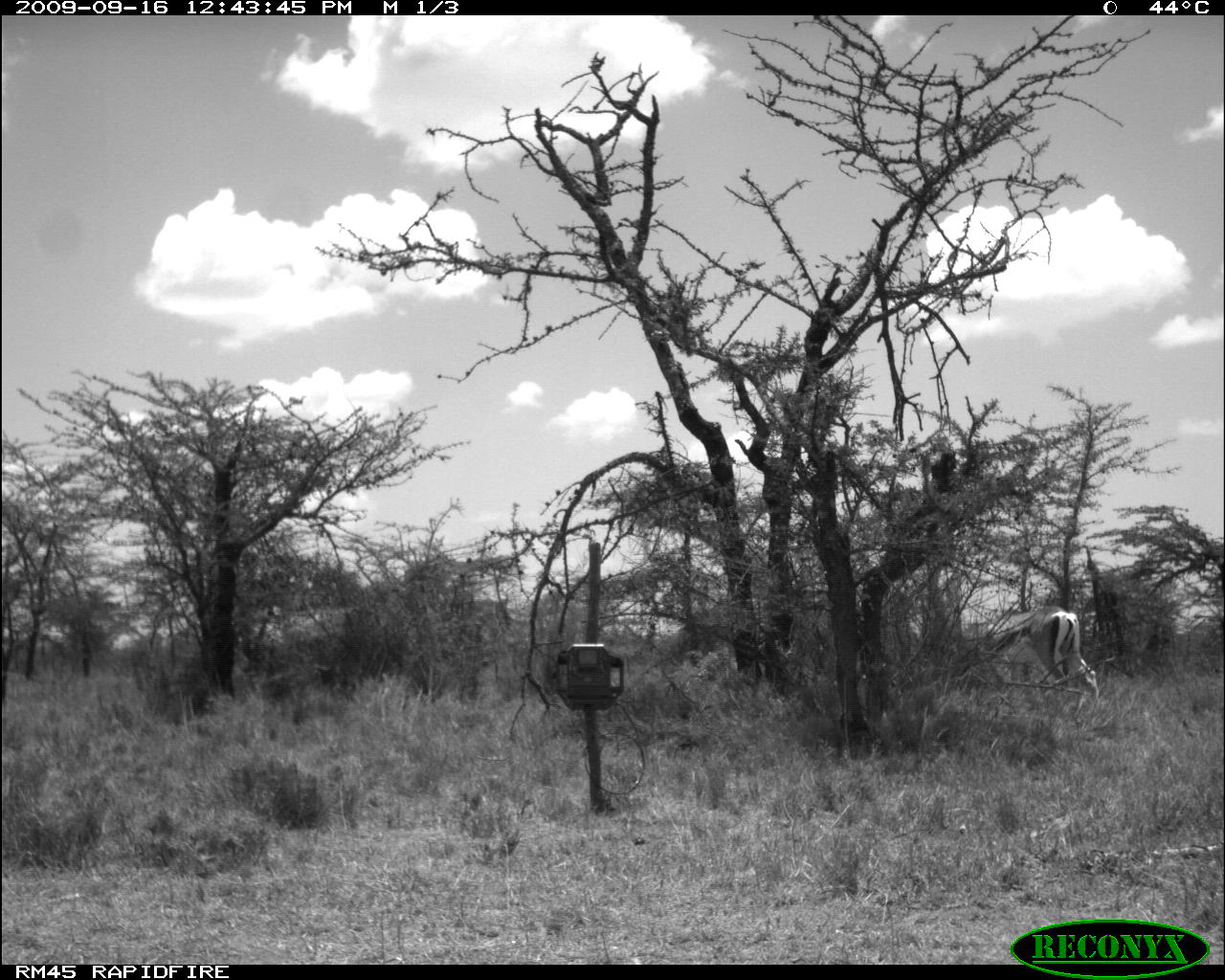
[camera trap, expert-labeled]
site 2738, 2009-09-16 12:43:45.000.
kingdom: Animalia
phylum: Chordata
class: Mammalia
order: Artiodactyla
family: Bovidae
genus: Nanger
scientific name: Nanger granti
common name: grant's gazelle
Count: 1.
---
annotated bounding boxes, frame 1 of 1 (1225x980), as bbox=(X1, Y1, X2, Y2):
nanger granti: bbox=(968, 607, 1100, 692)